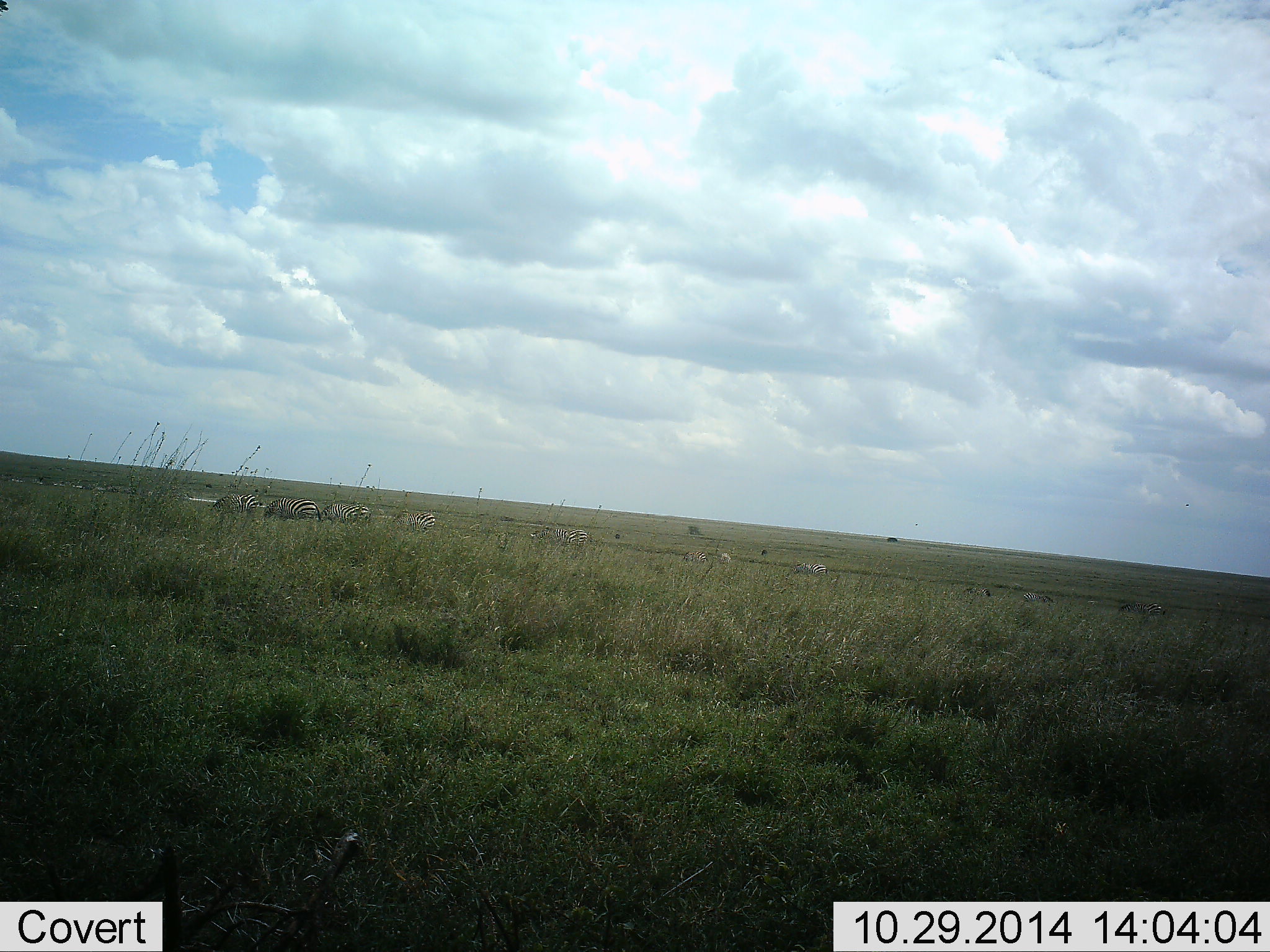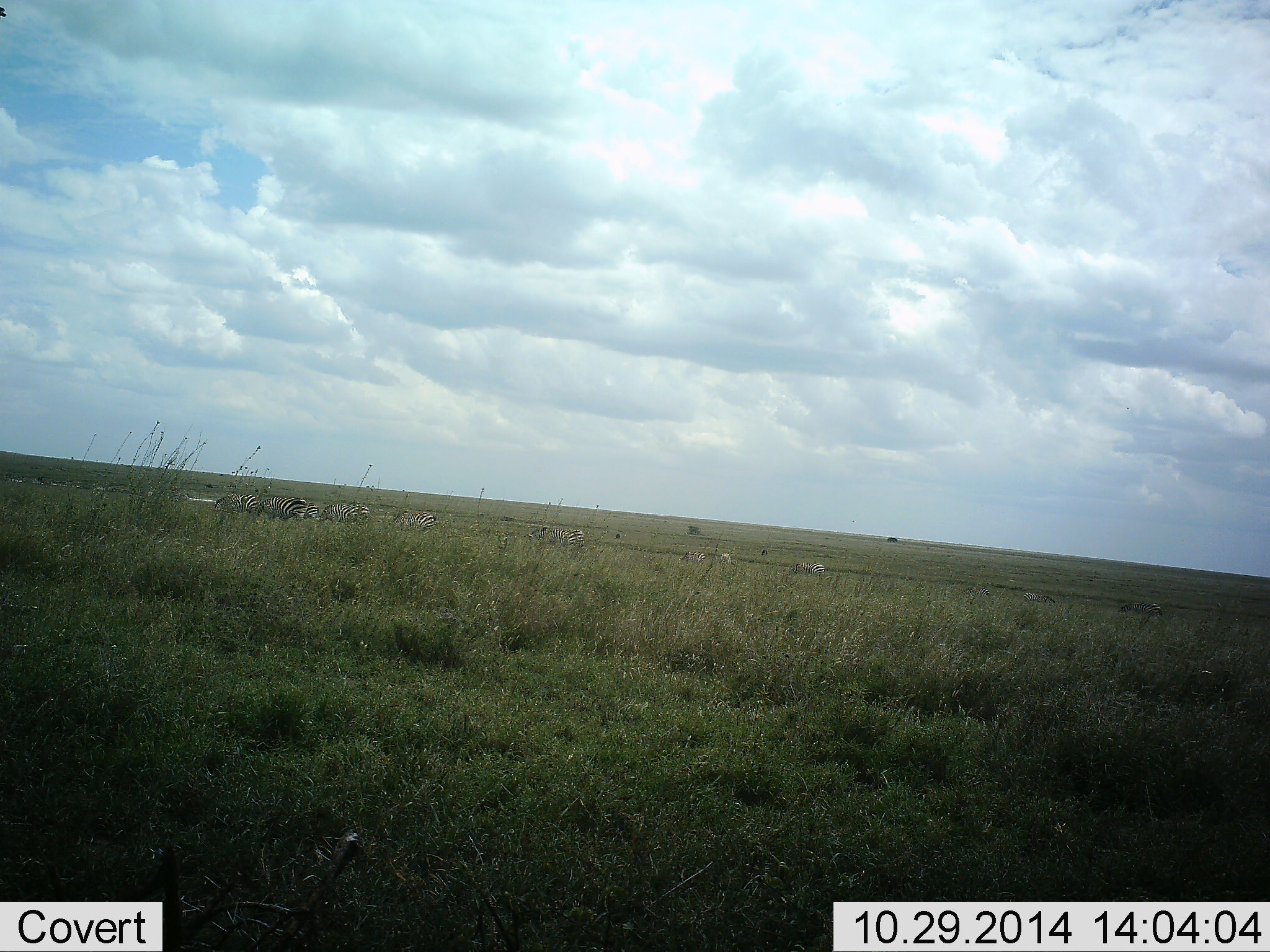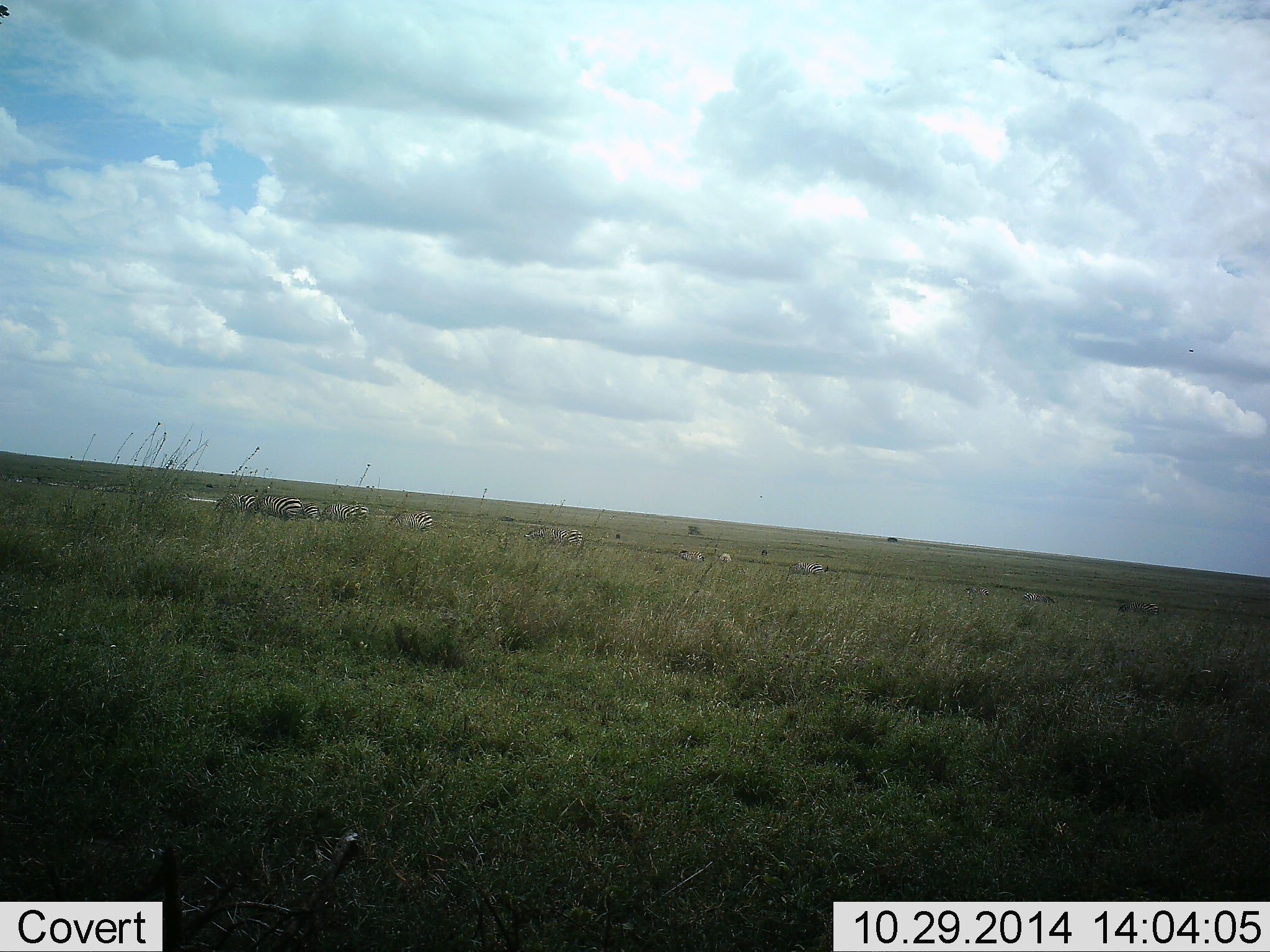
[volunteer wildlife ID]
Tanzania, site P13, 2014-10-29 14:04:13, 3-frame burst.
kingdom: Animalia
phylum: Chordata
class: Mammalia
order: Perissodactyla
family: Equidae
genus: Equus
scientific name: Equus quagga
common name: plains zebra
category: zebra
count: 10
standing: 40%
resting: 10%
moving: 70%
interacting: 10%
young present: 0%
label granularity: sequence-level